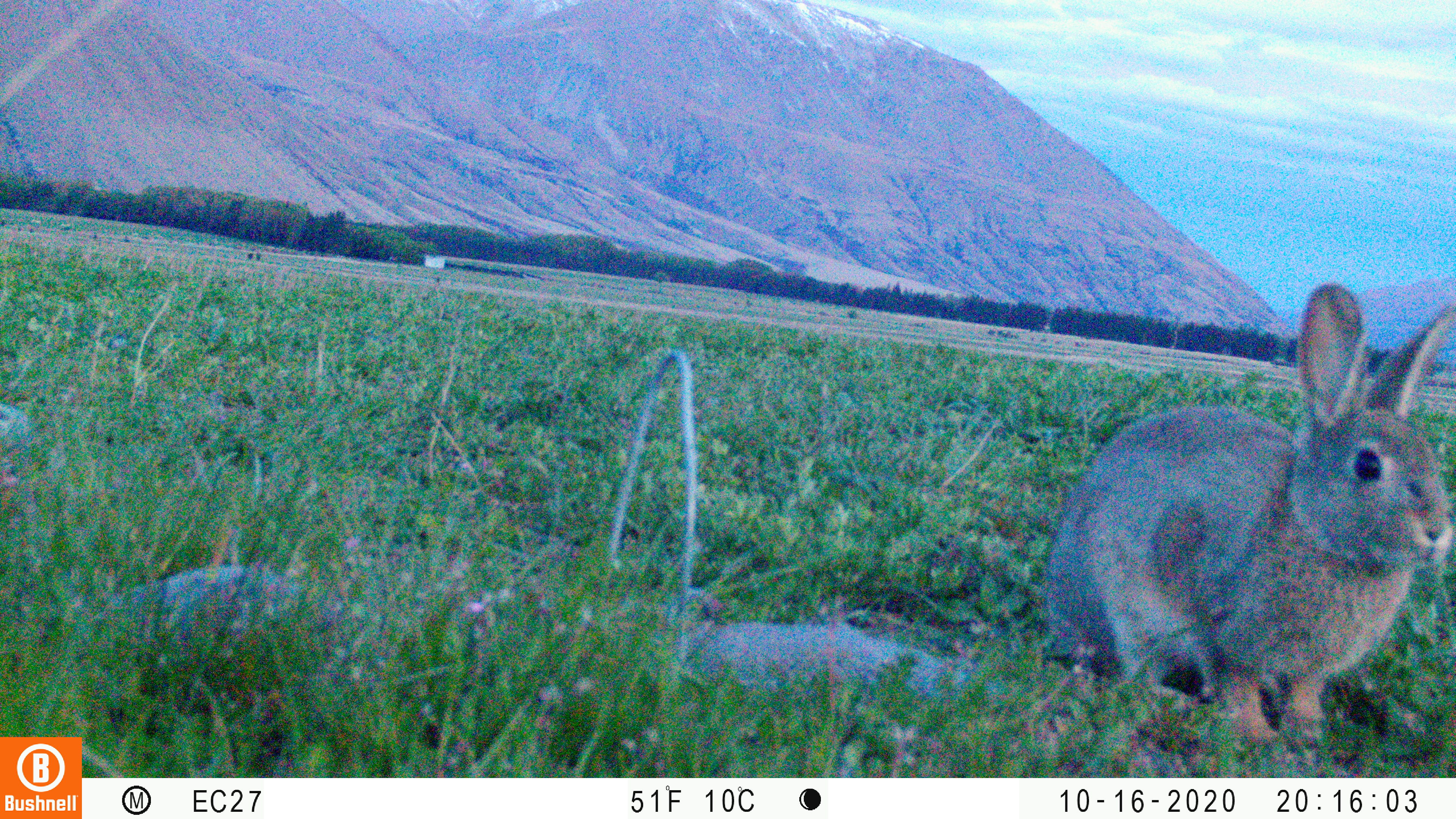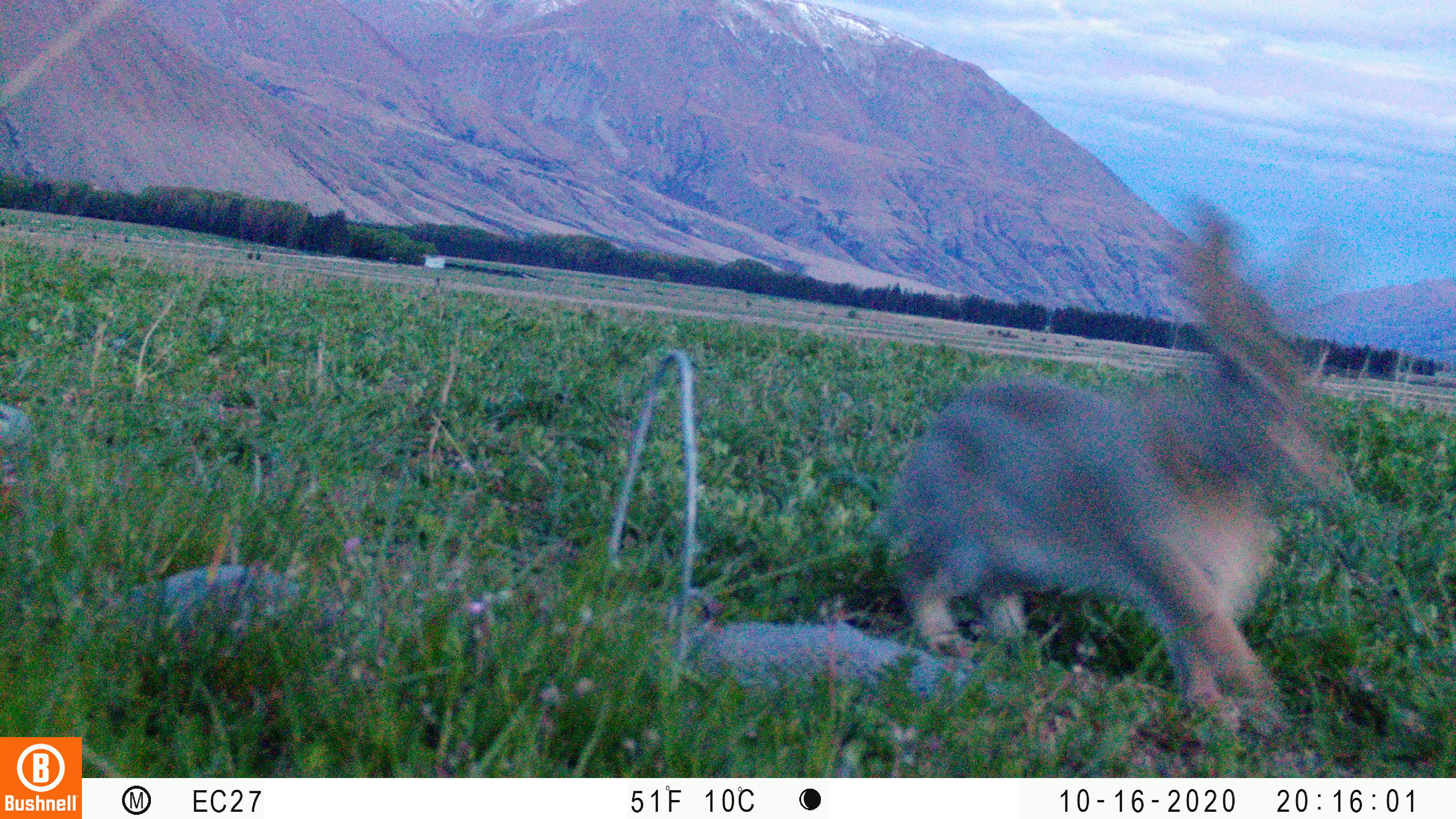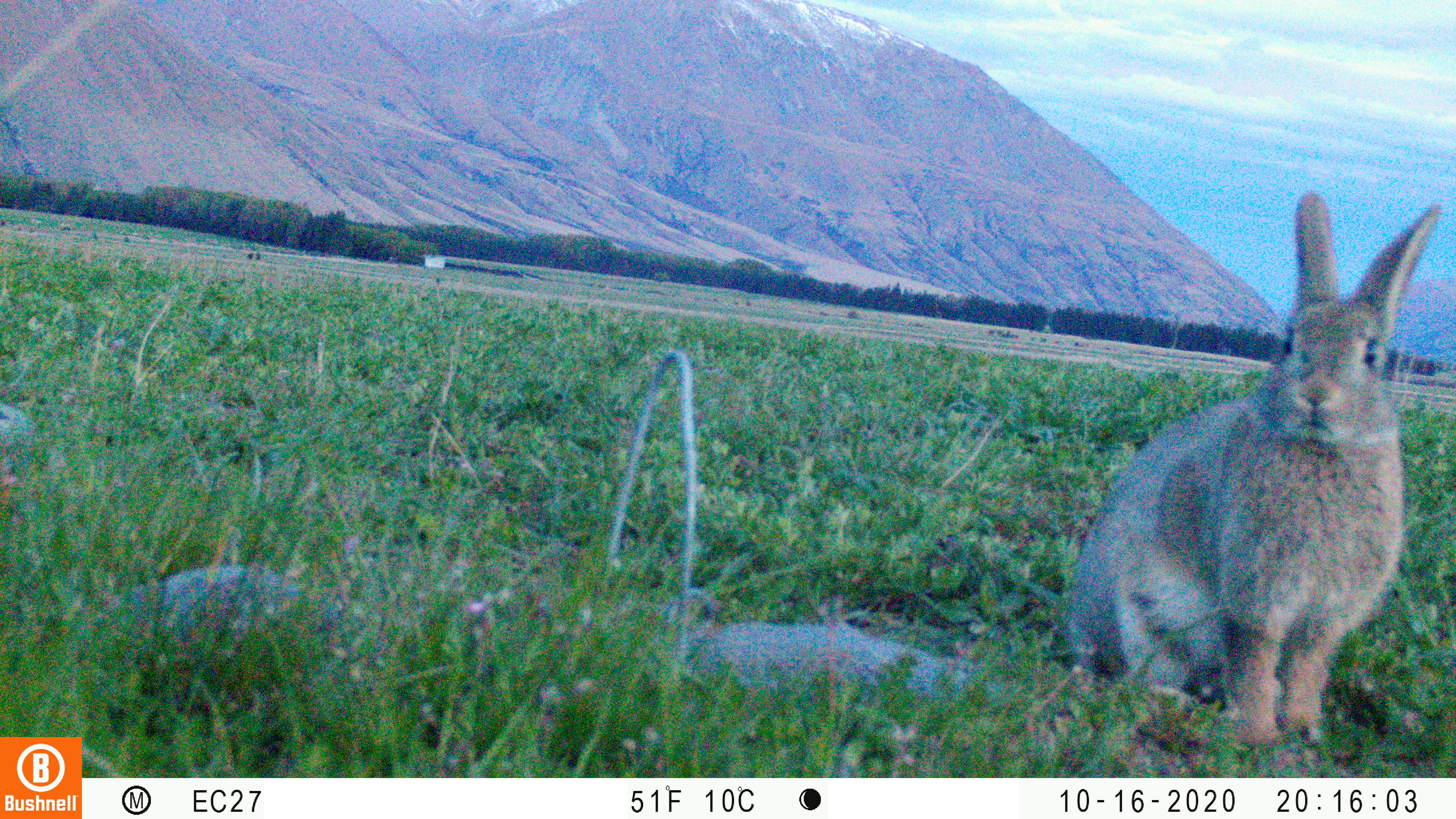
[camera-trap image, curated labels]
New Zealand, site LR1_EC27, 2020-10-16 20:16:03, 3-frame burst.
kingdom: Animalia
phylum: Chordata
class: Mammalia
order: Lagomorpha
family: Leporidae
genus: Oryctolagus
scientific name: Oryctolagus cuniculus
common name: european rabbit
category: rabbit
Rabbit (european rabbit) (Oryctolagus cuniculus).